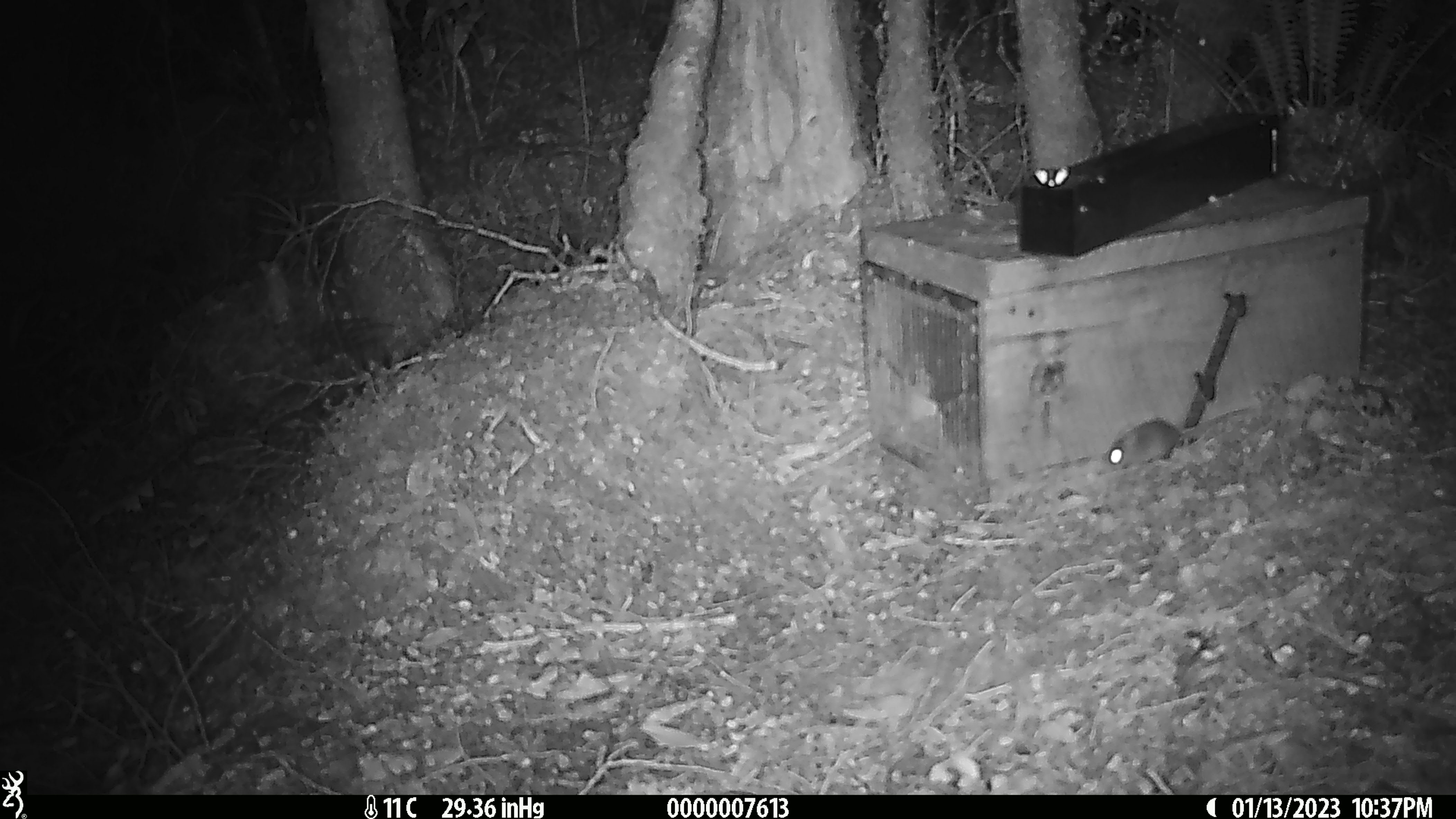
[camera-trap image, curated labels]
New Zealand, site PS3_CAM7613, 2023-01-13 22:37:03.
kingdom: Animalia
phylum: Chordata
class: Mammalia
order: Rodentia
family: Muridae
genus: Mus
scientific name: Mus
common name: mouse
Mouse (Mus).